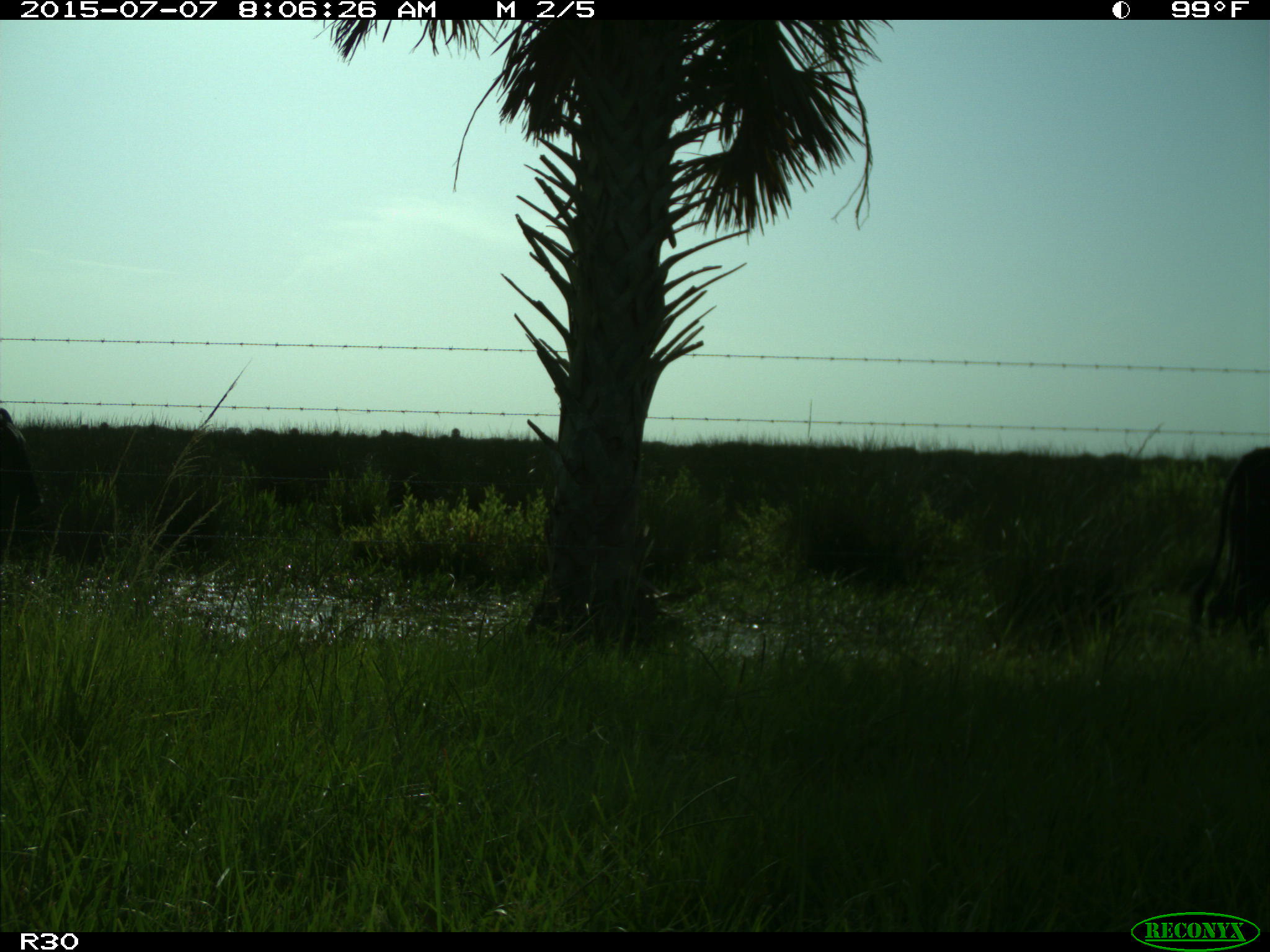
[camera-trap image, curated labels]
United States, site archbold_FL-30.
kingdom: Animalia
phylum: Chordata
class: Mammalia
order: Artiodactyla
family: Bovidae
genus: Bos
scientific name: Bos taurus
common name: domestic cow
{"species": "Bos taurus (domestic cow)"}